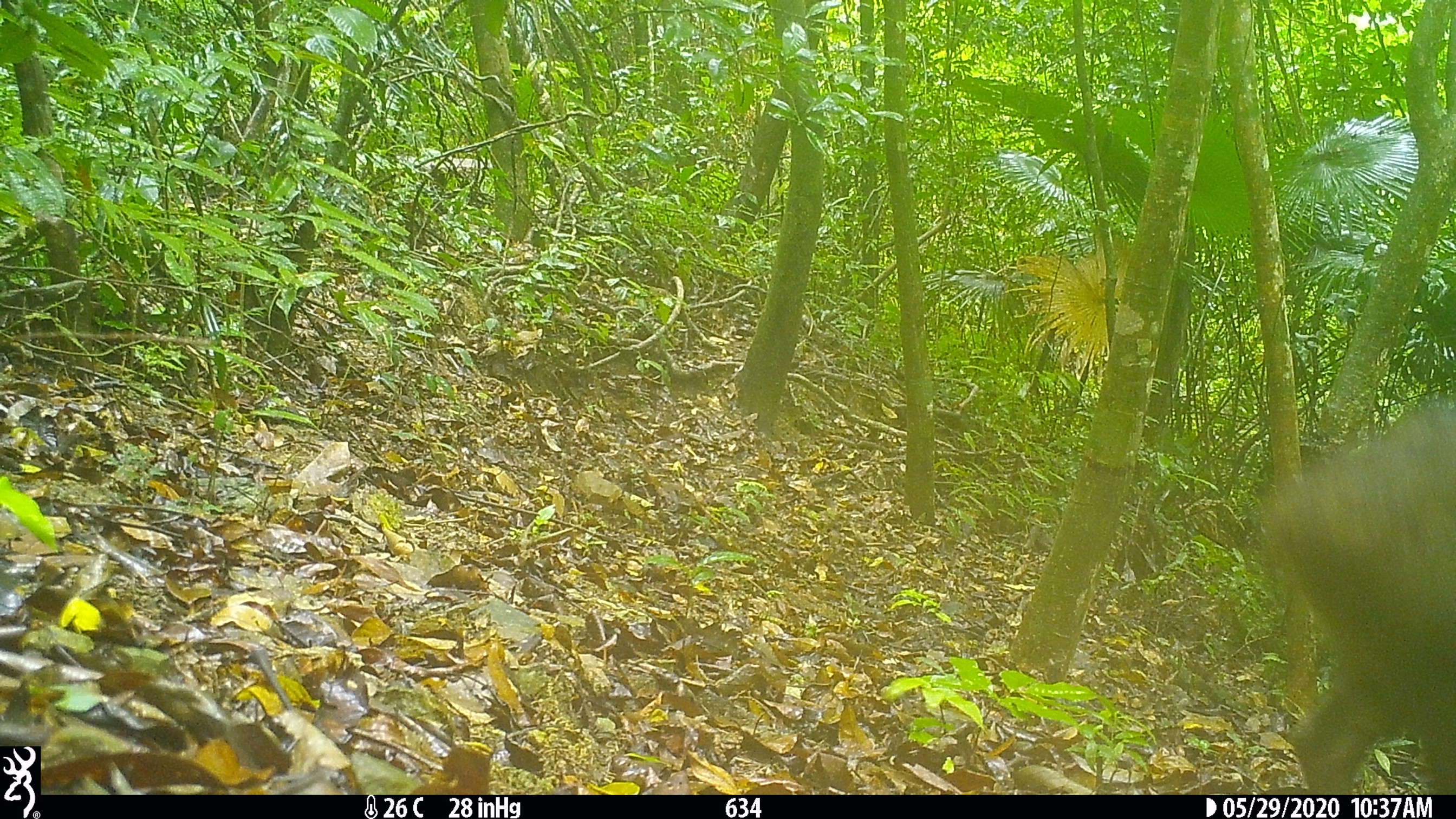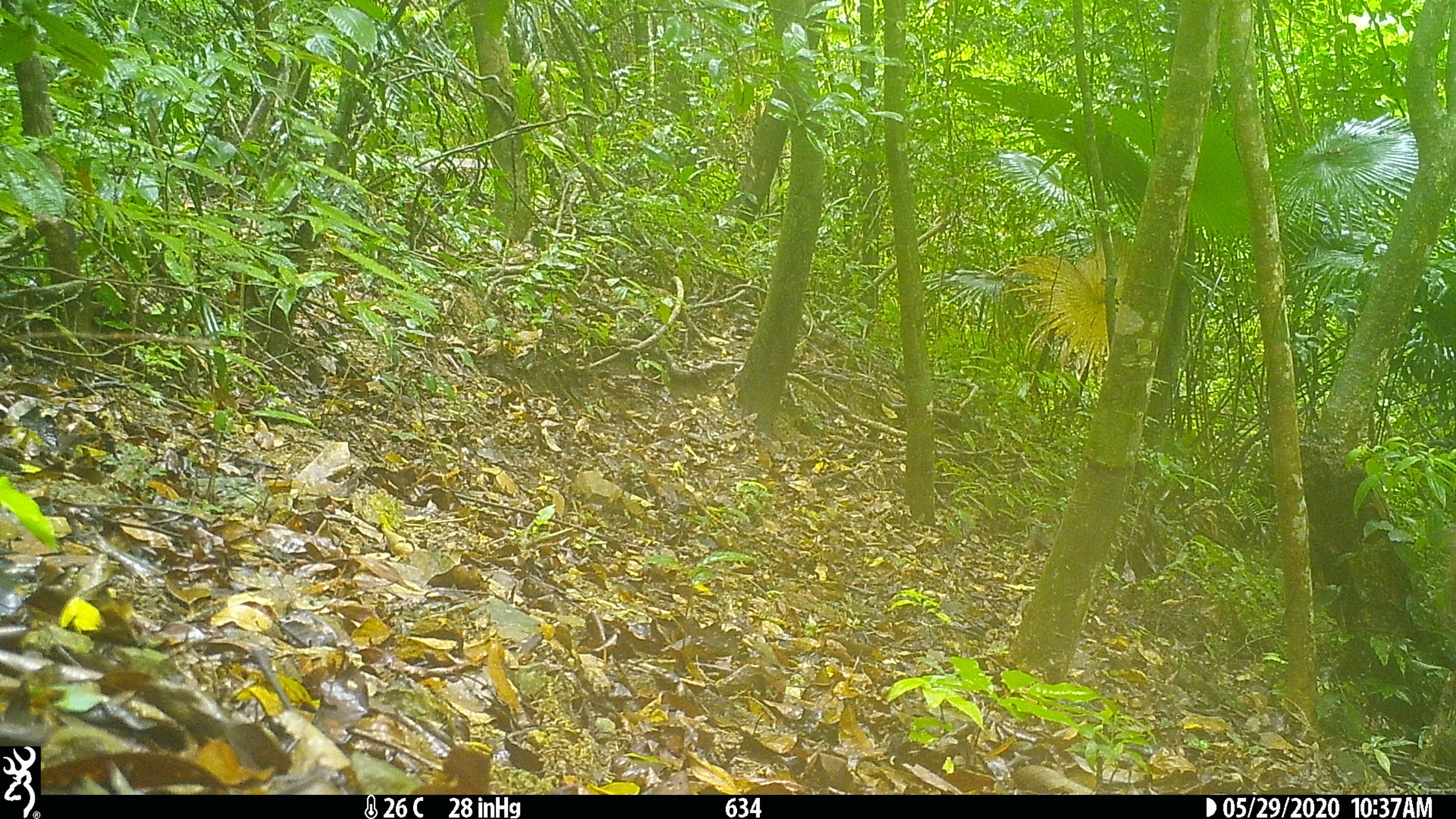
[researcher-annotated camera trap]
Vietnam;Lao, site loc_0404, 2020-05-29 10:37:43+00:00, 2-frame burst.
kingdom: Animalia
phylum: Chordata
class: Mammalia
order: Artiodactyla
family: Suidae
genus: Sus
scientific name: Sus scrofa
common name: eurasian wild pig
Eurasian wild pig (Sus scrofa). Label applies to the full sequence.